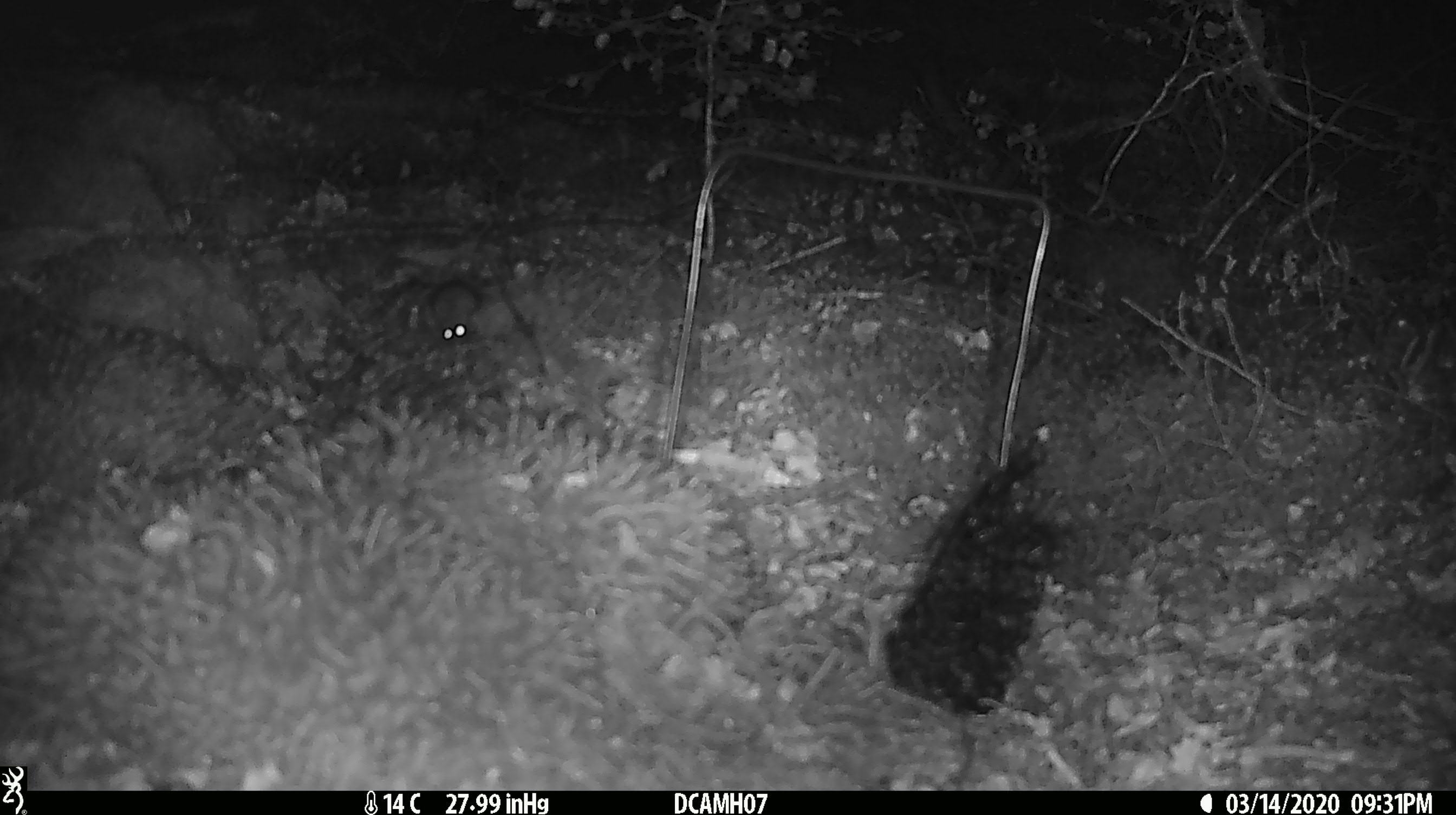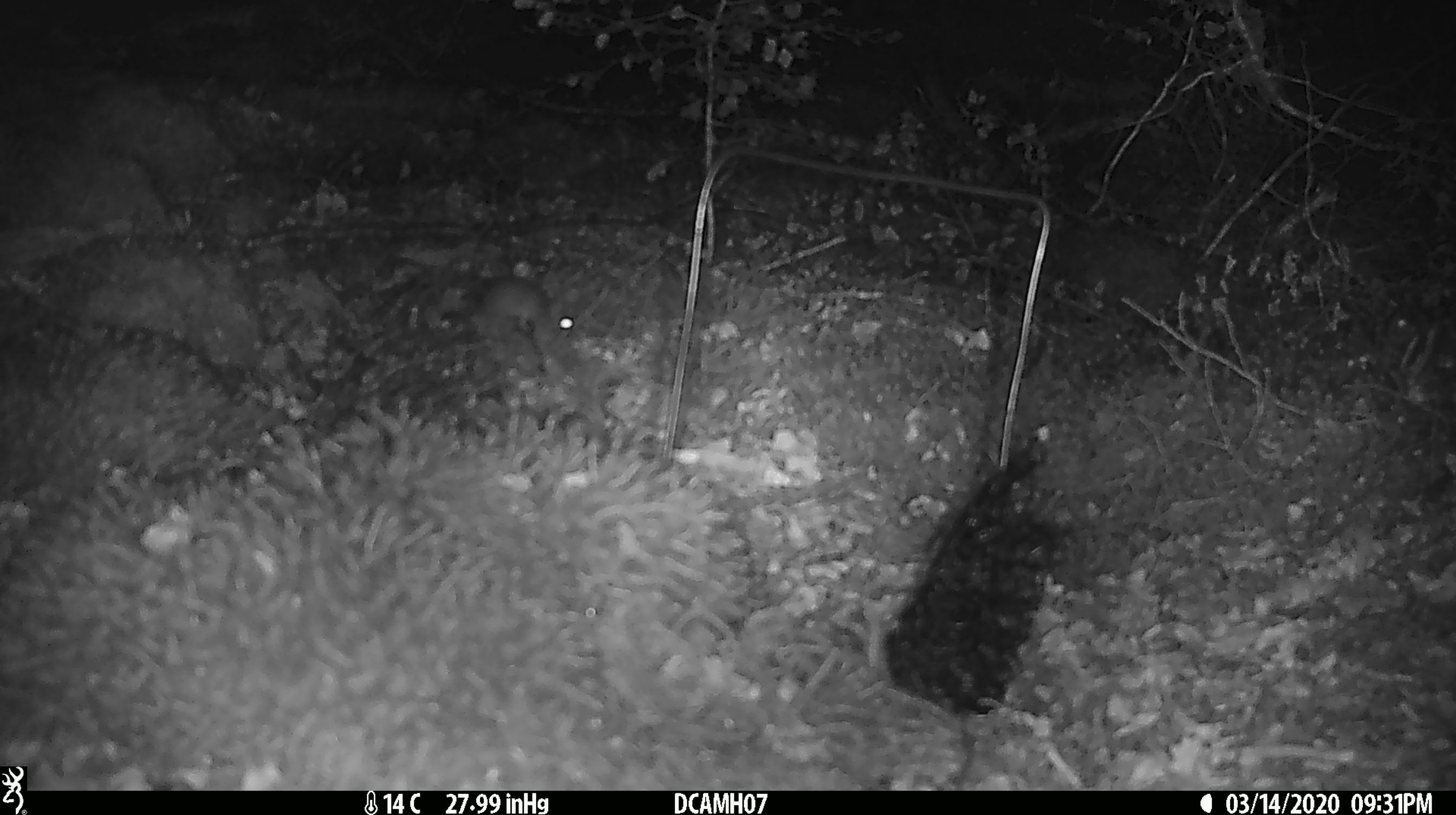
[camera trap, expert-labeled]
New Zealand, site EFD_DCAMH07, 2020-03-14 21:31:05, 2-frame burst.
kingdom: Animalia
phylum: Chordata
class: Mammalia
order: Rodentia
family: Muridae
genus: Mus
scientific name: Mus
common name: mouse